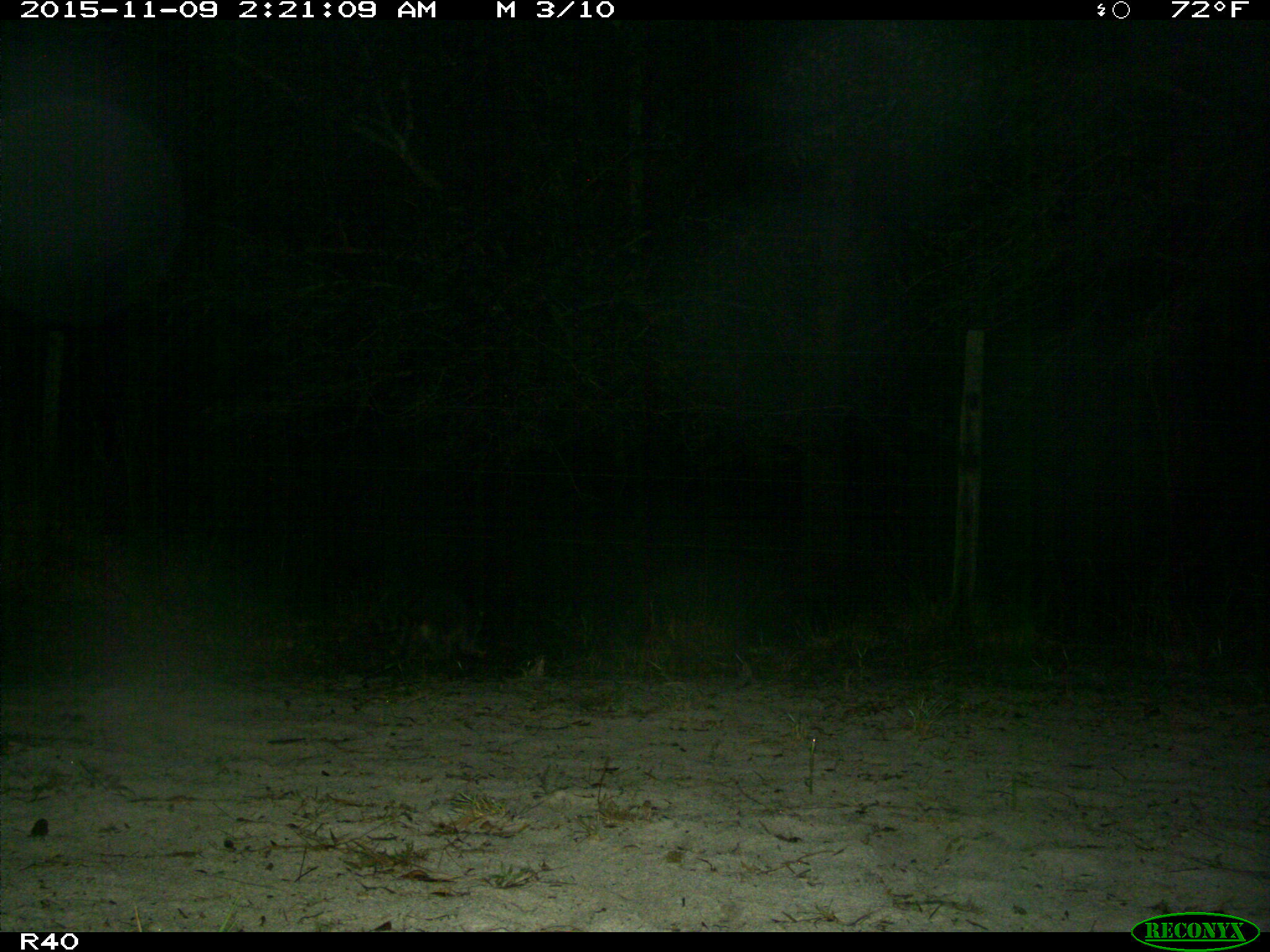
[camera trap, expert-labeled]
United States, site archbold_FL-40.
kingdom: Animalia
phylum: Chordata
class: Mammalia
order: Carnivora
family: Procyonidae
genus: Procyon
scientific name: Procyon lotor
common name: common raccoon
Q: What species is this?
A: Procyon lotor (common raccoon).